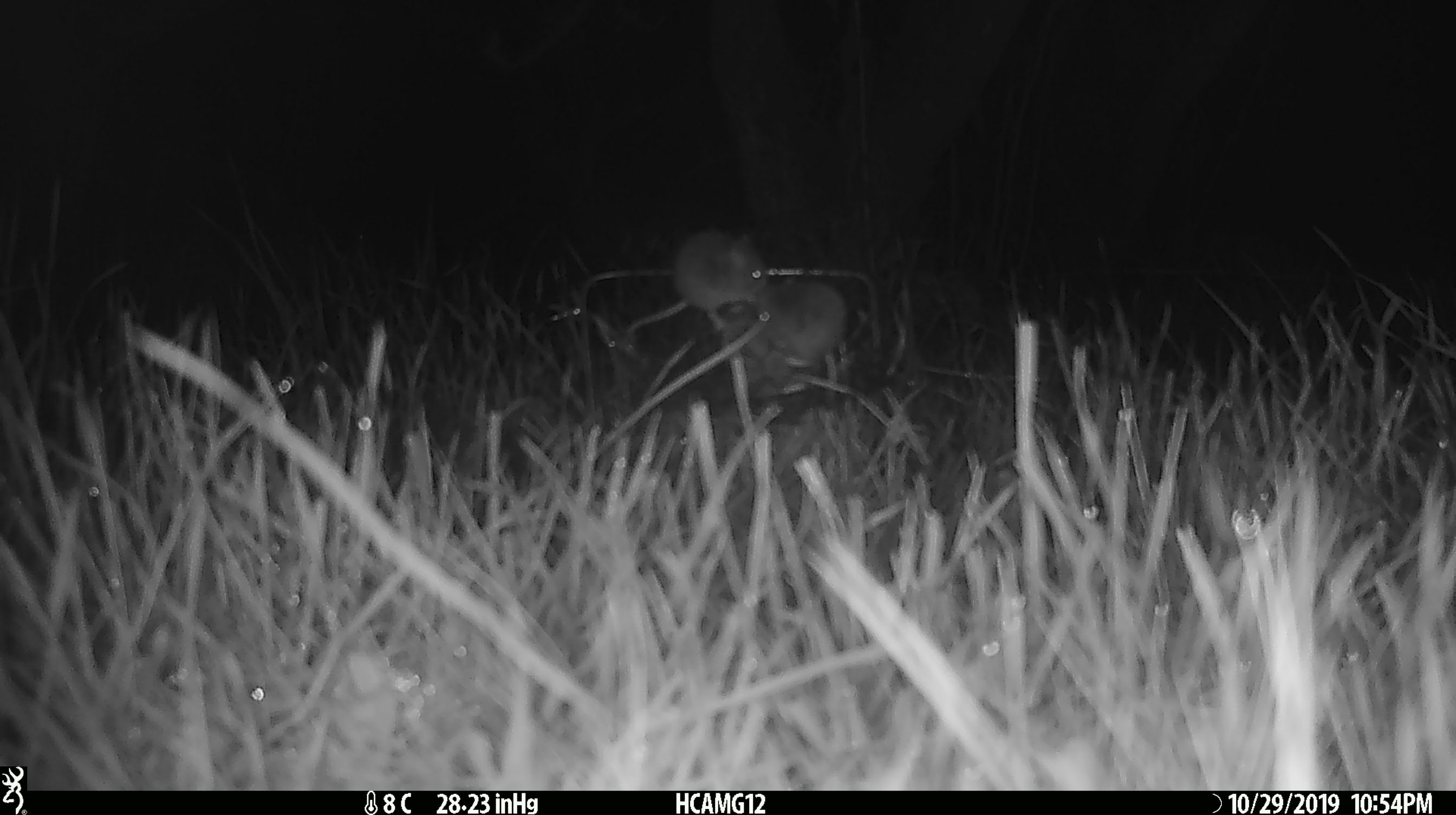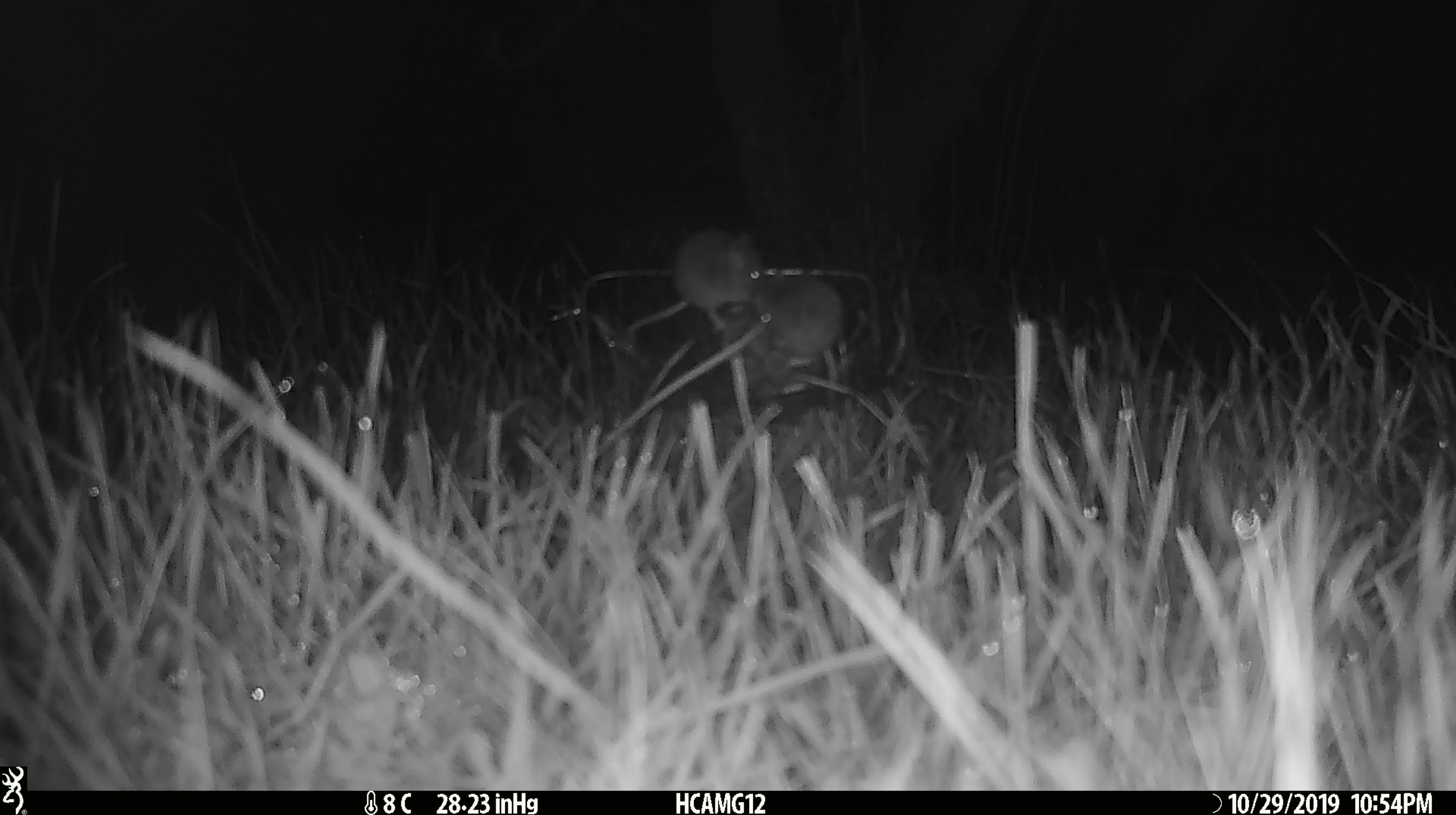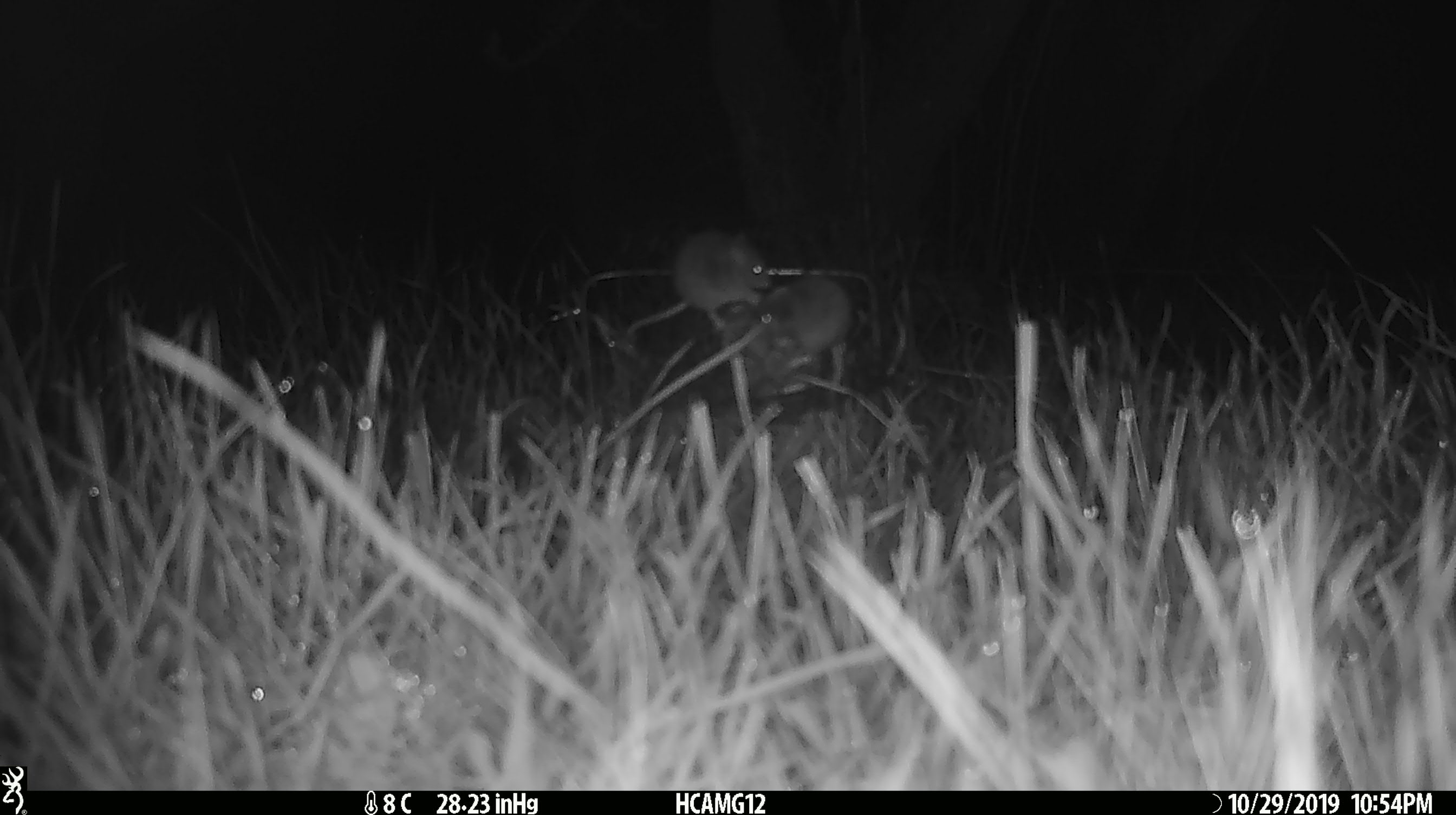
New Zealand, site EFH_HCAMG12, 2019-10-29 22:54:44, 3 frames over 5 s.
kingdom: Animalia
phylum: Chordata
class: Mammalia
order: Rodentia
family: Muridae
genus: Mus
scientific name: Mus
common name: mouse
Mouse (Mus).